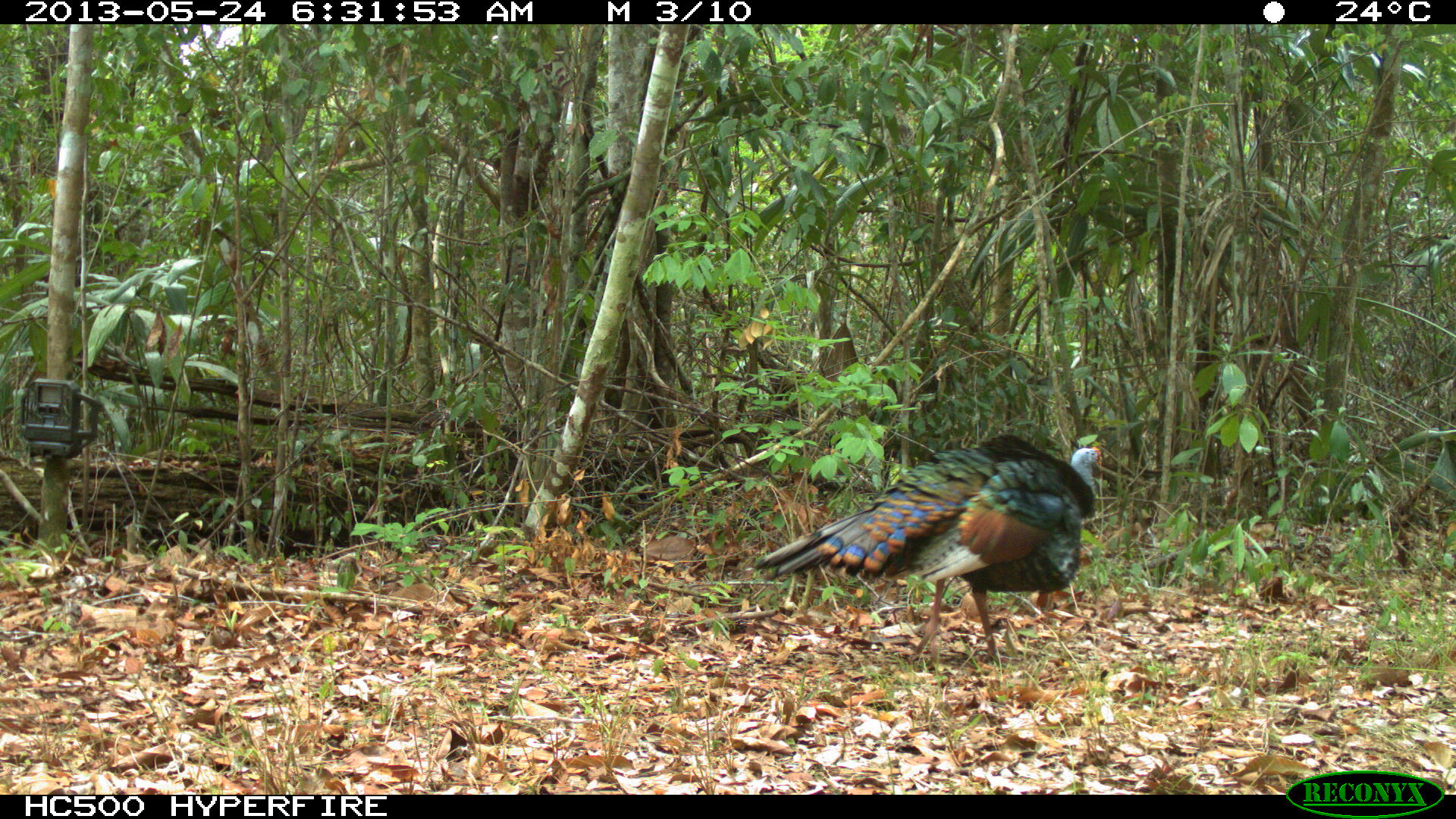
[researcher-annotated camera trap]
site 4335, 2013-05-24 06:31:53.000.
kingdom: Animalia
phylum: Chordata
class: Aves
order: Galliformes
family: Phasianidae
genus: Meleagris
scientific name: Meleagris ocellata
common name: ocellated turkey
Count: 1.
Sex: male.